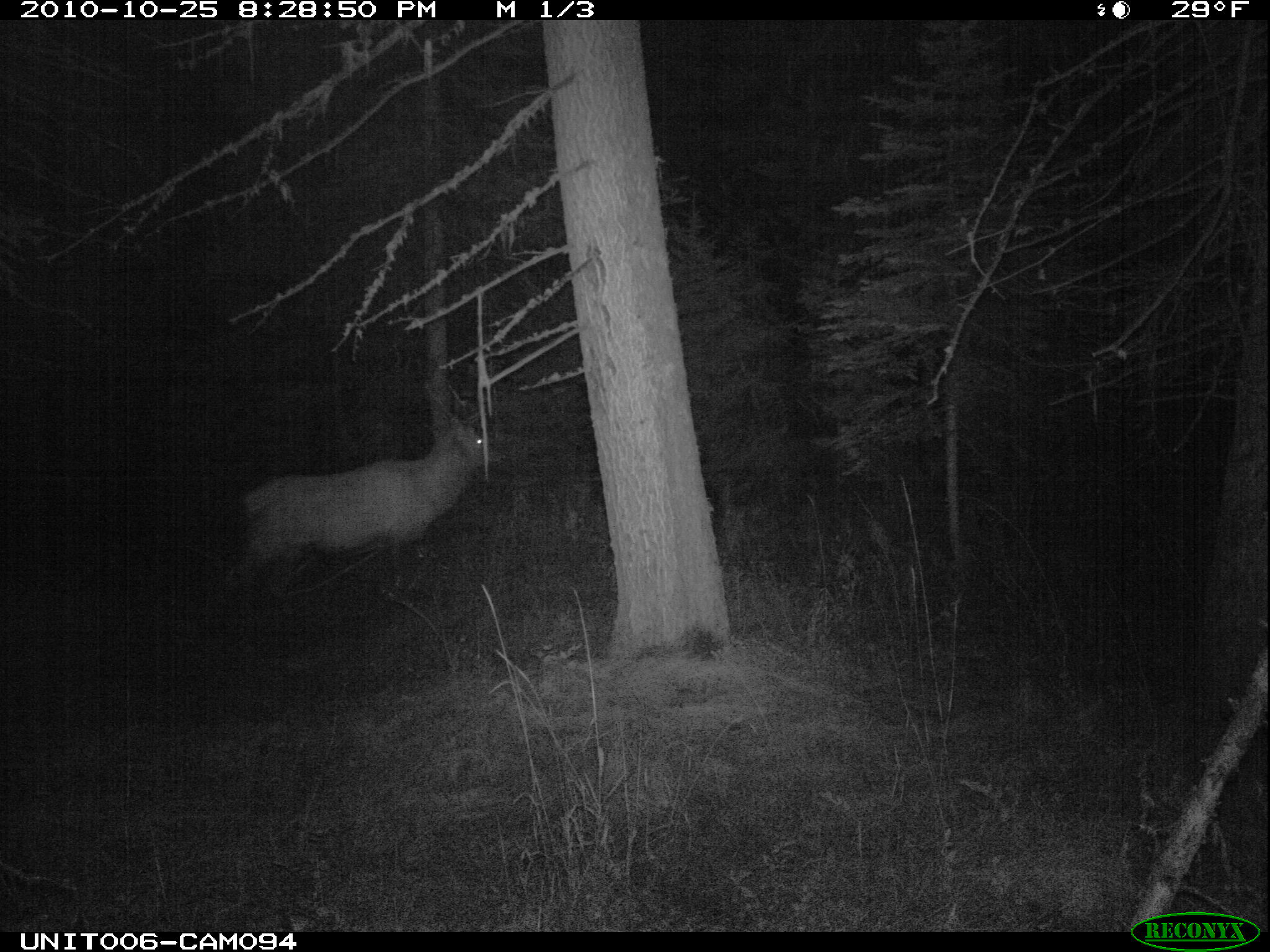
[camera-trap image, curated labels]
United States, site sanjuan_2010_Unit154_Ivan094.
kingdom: Animalia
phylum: Chordata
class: Mammalia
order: Artiodactyla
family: Cervidae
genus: Cervus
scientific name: Cervus elaphus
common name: red deer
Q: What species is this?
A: Cervus elaphus (red deer).